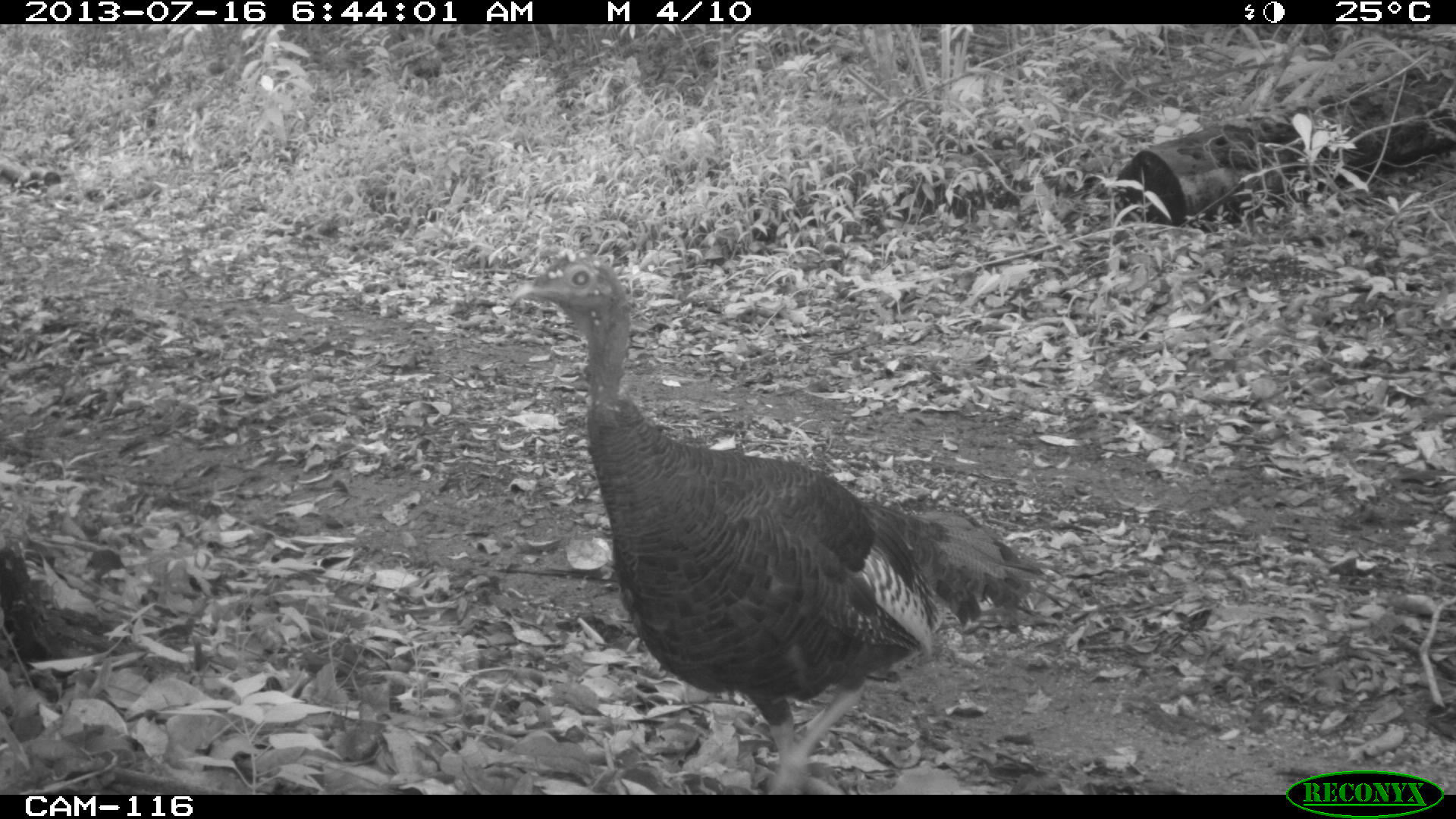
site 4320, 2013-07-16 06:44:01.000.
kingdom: Animalia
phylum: Chordata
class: Aves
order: Galliformes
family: Phasianidae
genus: Meleagris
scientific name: Meleagris ocellata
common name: ocellated turkey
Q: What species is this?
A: Meleagris ocellata (ocellated turkey).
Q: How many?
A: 1.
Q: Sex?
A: Male.